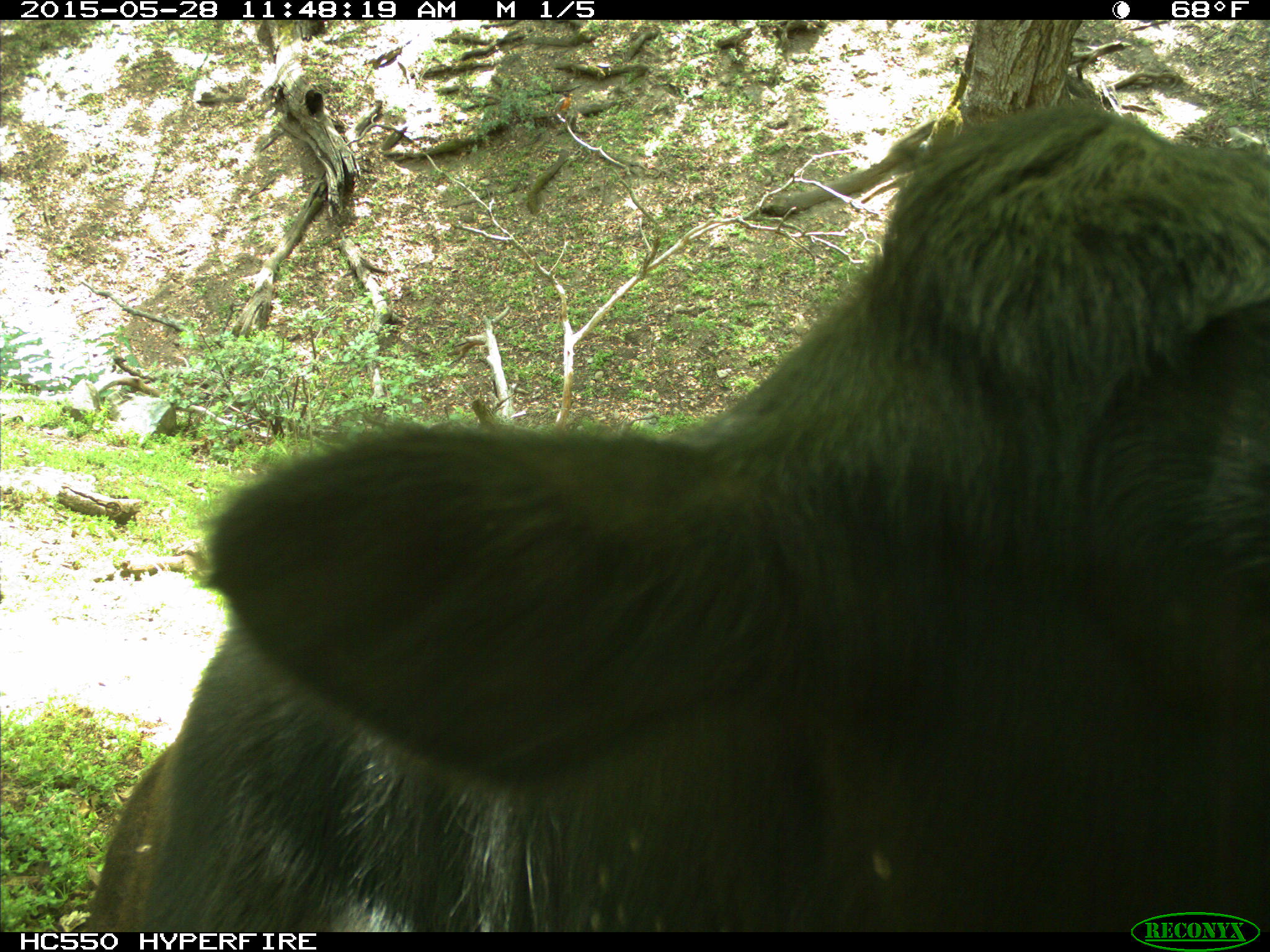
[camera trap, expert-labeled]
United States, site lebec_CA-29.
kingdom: Animalia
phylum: Chordata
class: Mammalia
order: Artiodactyla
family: Bovidae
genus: Bos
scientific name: Bos taurus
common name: domestic cow